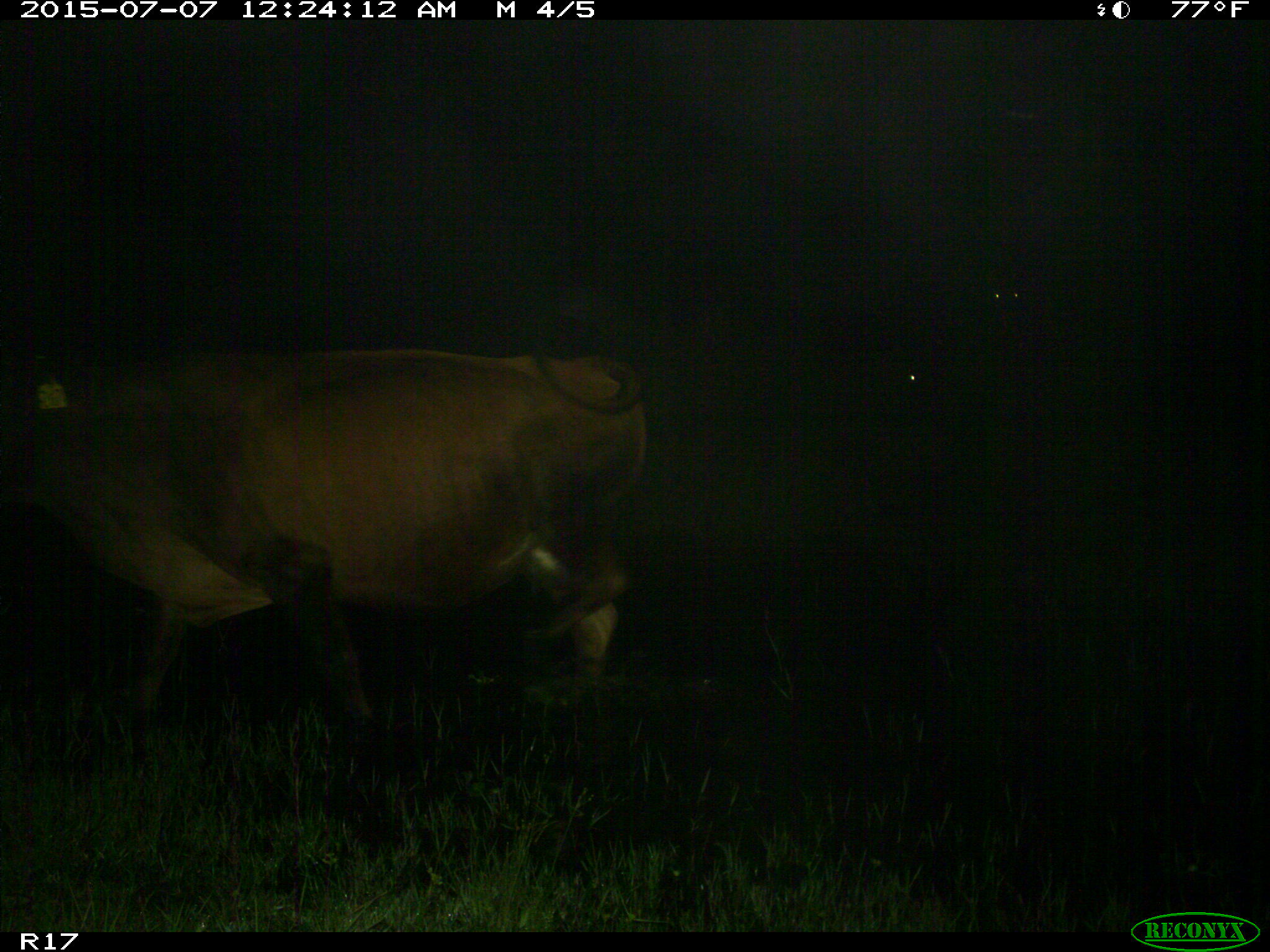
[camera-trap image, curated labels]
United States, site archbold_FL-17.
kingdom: Animalia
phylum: Chordata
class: Mammalia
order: Artiodactyla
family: Bovidae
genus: Bos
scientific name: Bos taurus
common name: domestic cow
Bos taurus (domestic cow).